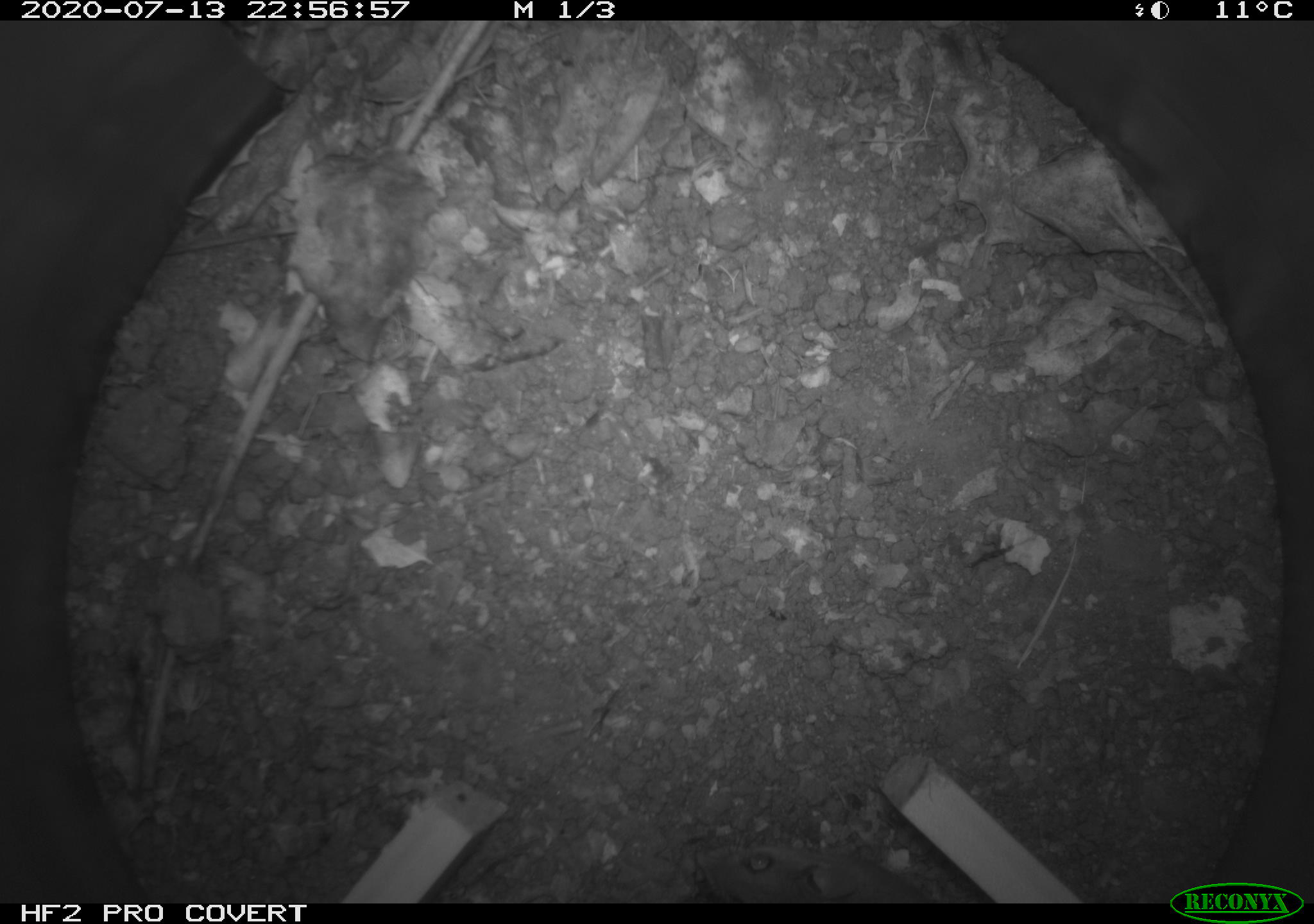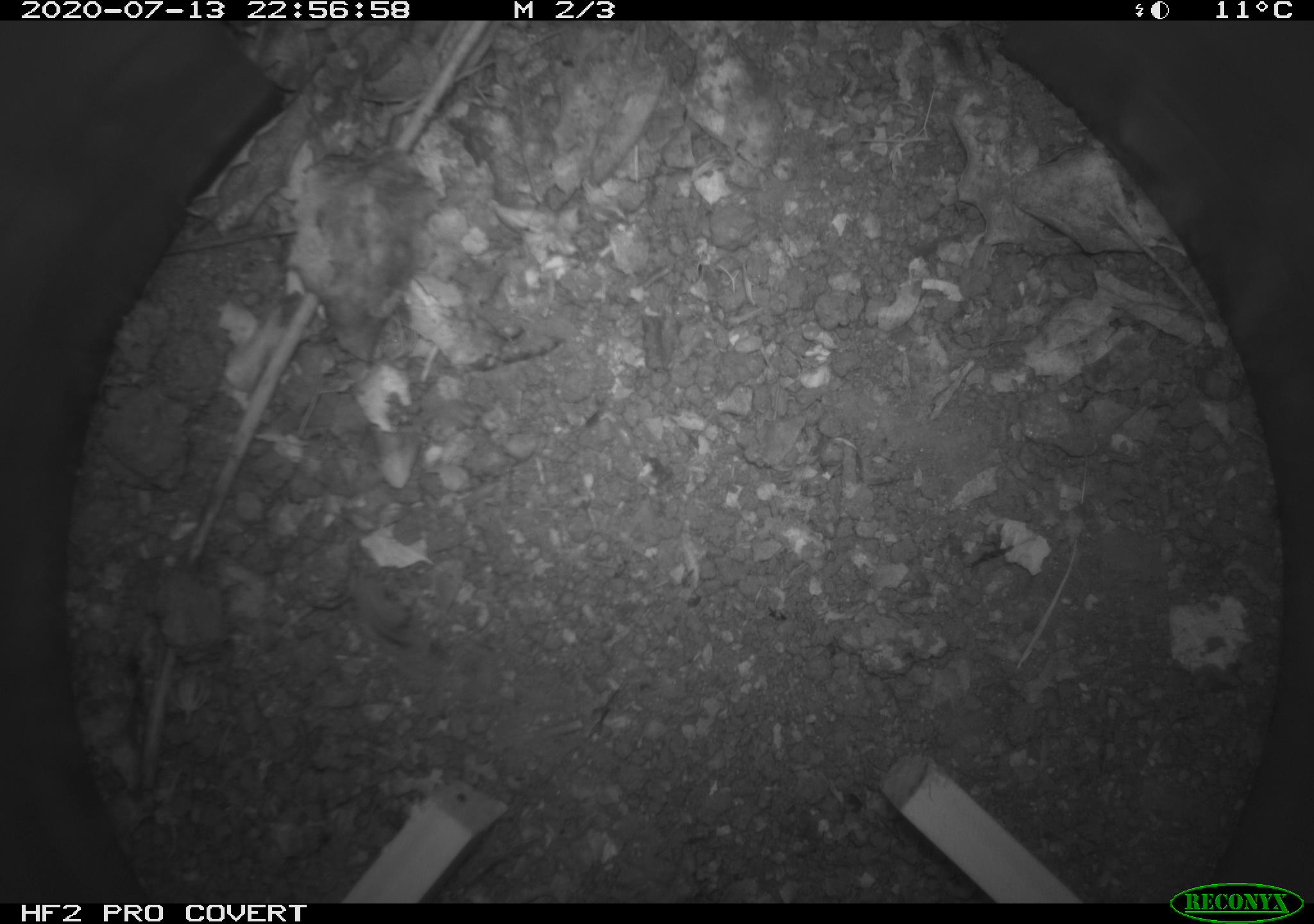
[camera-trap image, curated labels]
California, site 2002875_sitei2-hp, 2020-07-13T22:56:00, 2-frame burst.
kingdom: Animalia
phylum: Chordata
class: Mammalia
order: Rodentia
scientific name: Rodentia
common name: rodent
Rodent (Rodentia).